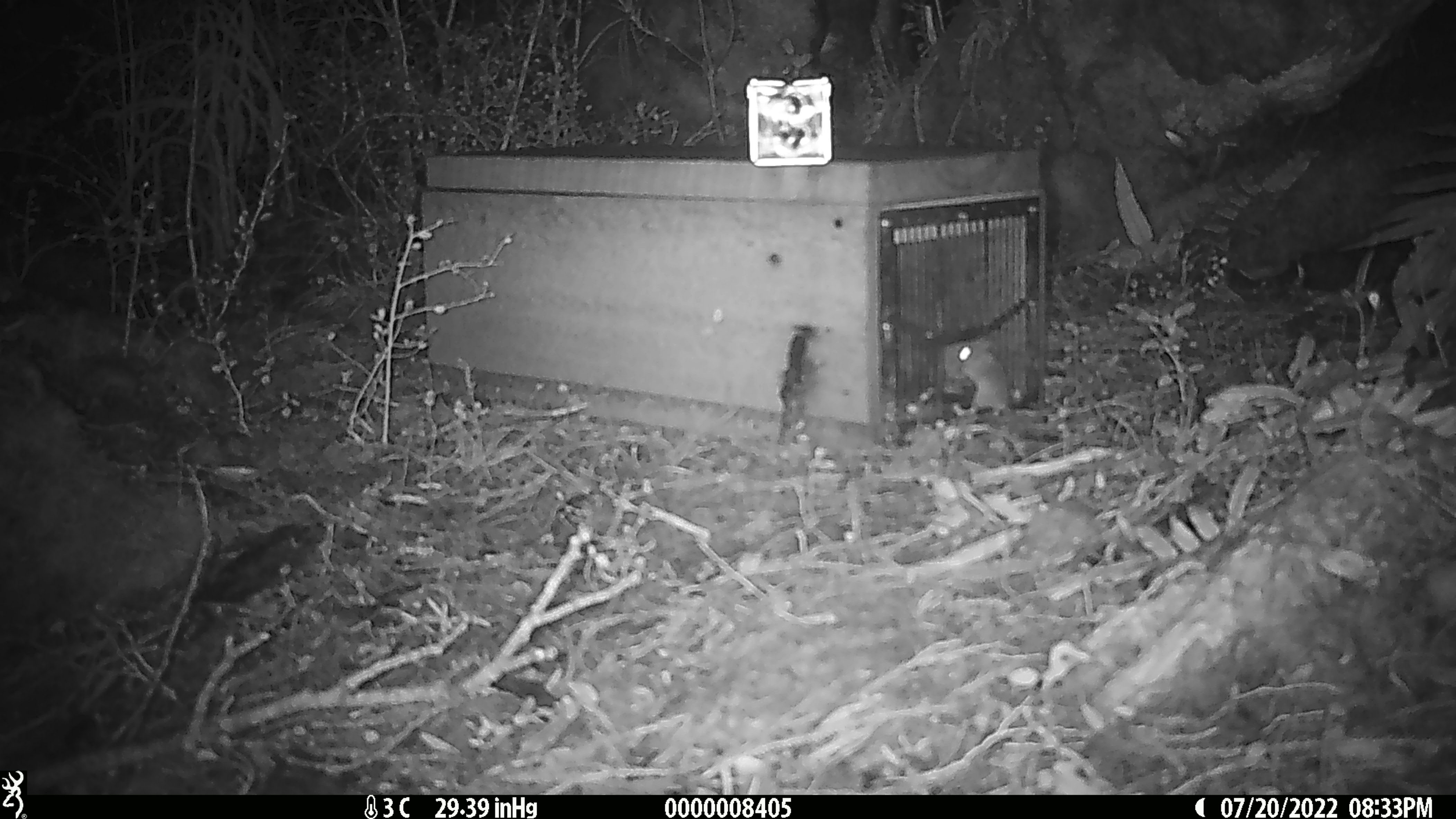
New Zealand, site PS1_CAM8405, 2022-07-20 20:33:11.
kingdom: Animalia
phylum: Chordata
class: Mammalia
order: Rodentia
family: Muridae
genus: Mus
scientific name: Mus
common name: mouse